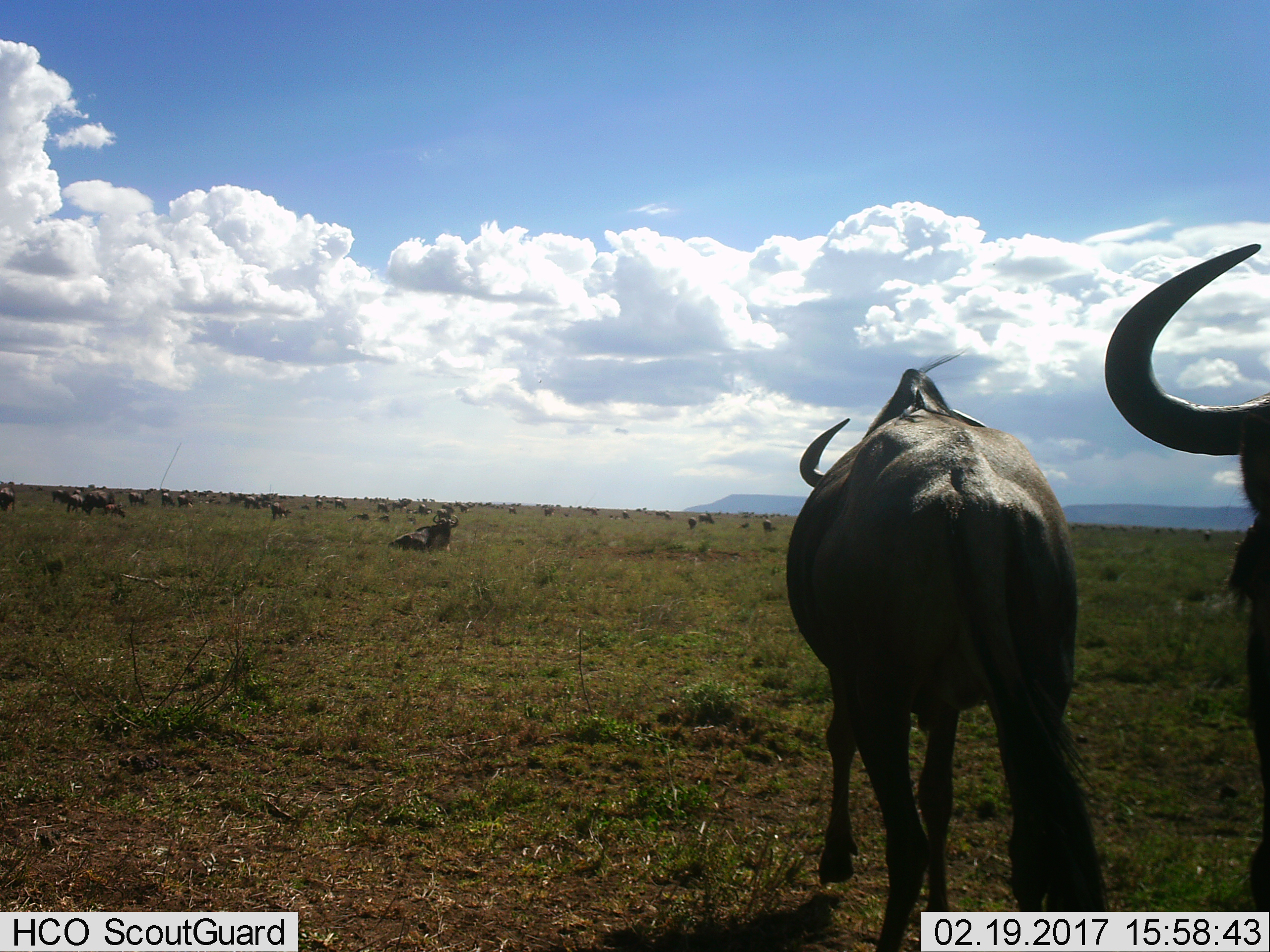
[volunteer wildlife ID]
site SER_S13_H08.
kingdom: Animalia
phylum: Chordata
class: Mammalia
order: Artiodactyla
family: Bovidae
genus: Connochaetes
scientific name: Connochaetes taurinus taurinus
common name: blue wildebeest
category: wildebeestblue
Wildebeestblue (blue wildebeest) (Connochaetes taurinus taurinus), count 11-50. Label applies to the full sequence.